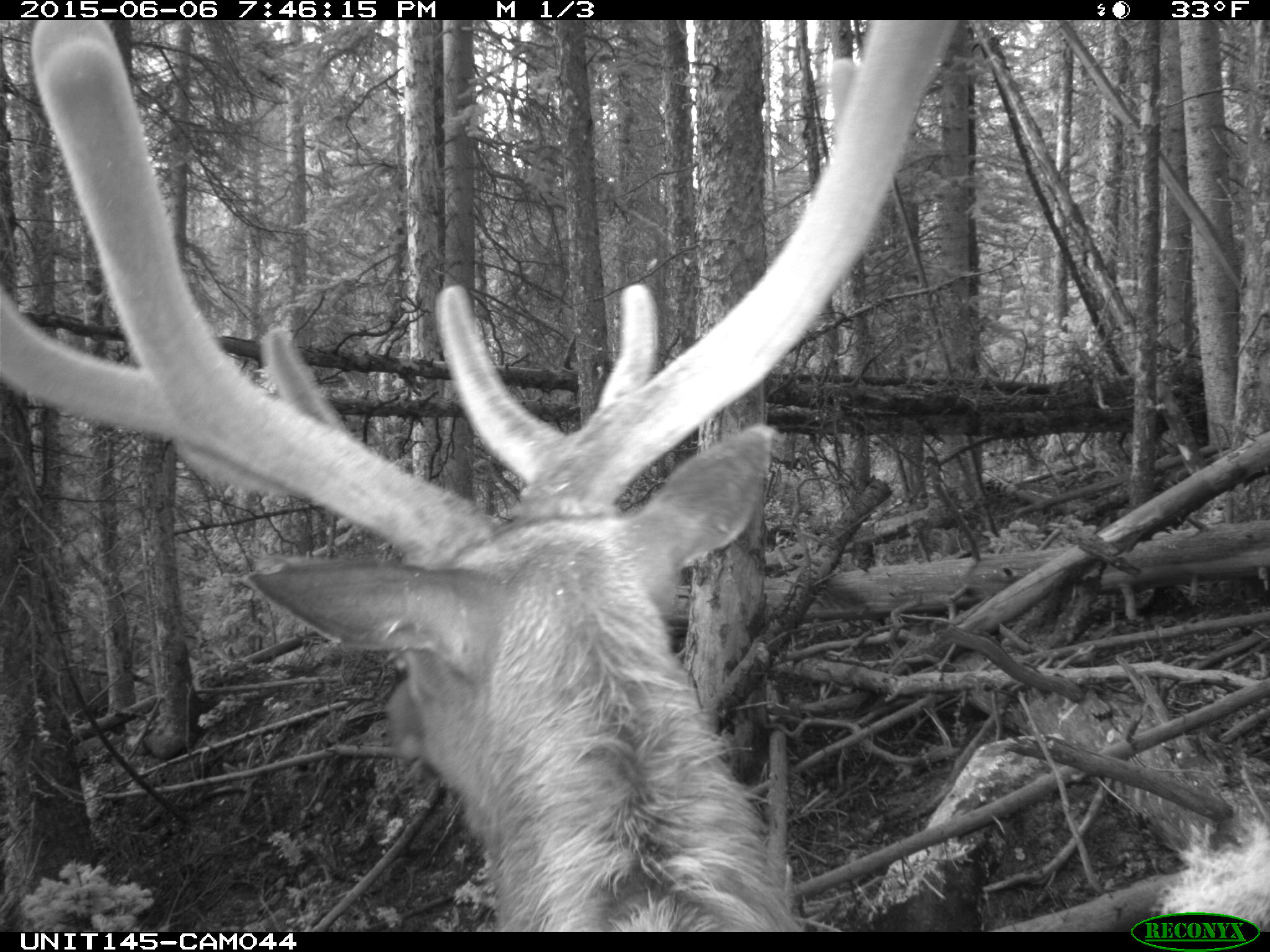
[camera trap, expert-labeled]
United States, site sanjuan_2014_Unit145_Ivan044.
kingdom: Animalia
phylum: Chordata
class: Mammalia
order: Artiodactyla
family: Cervidae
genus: Cervus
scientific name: Cervus elaphus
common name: red deer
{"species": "Cervus elaphus (red deer)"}